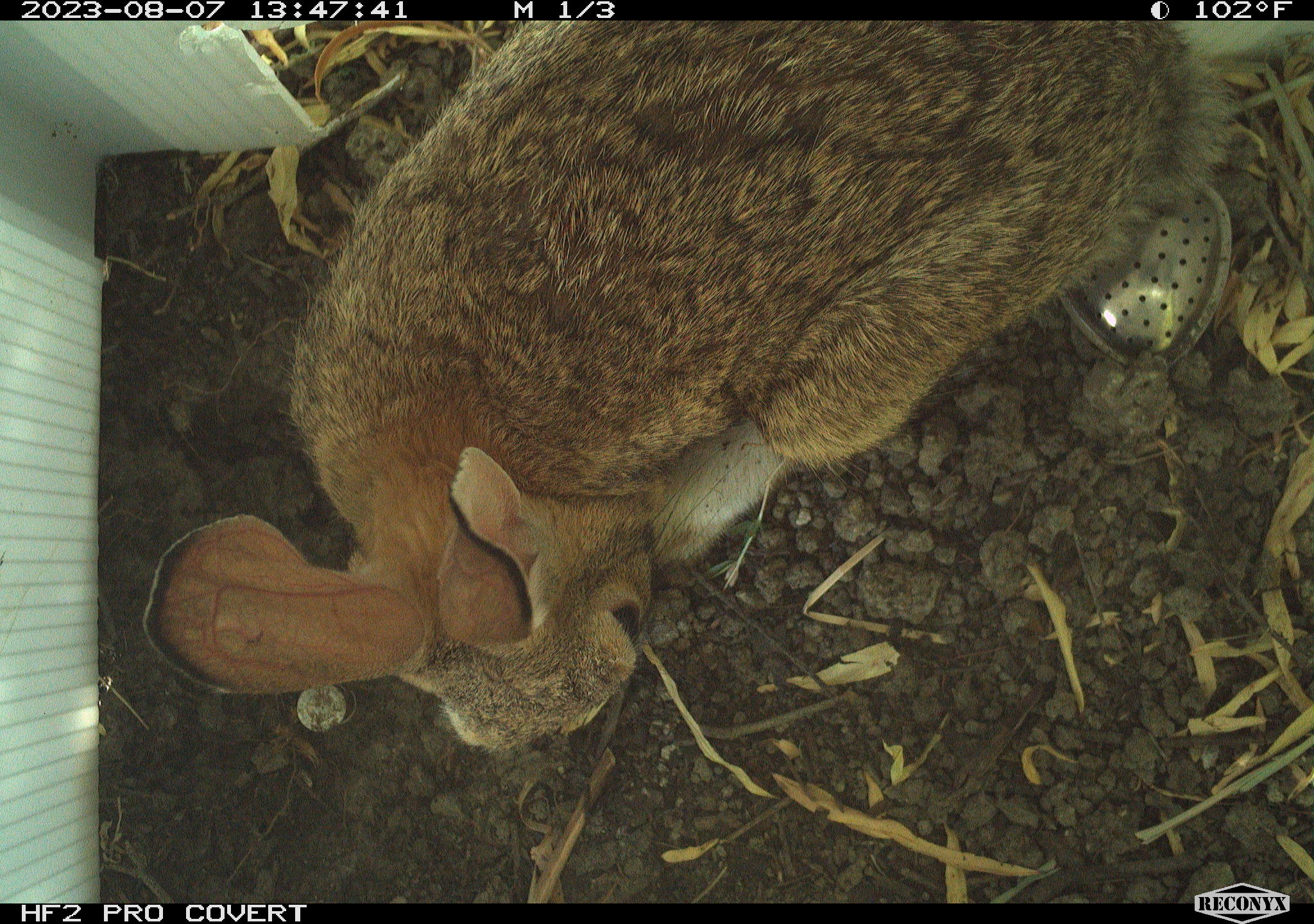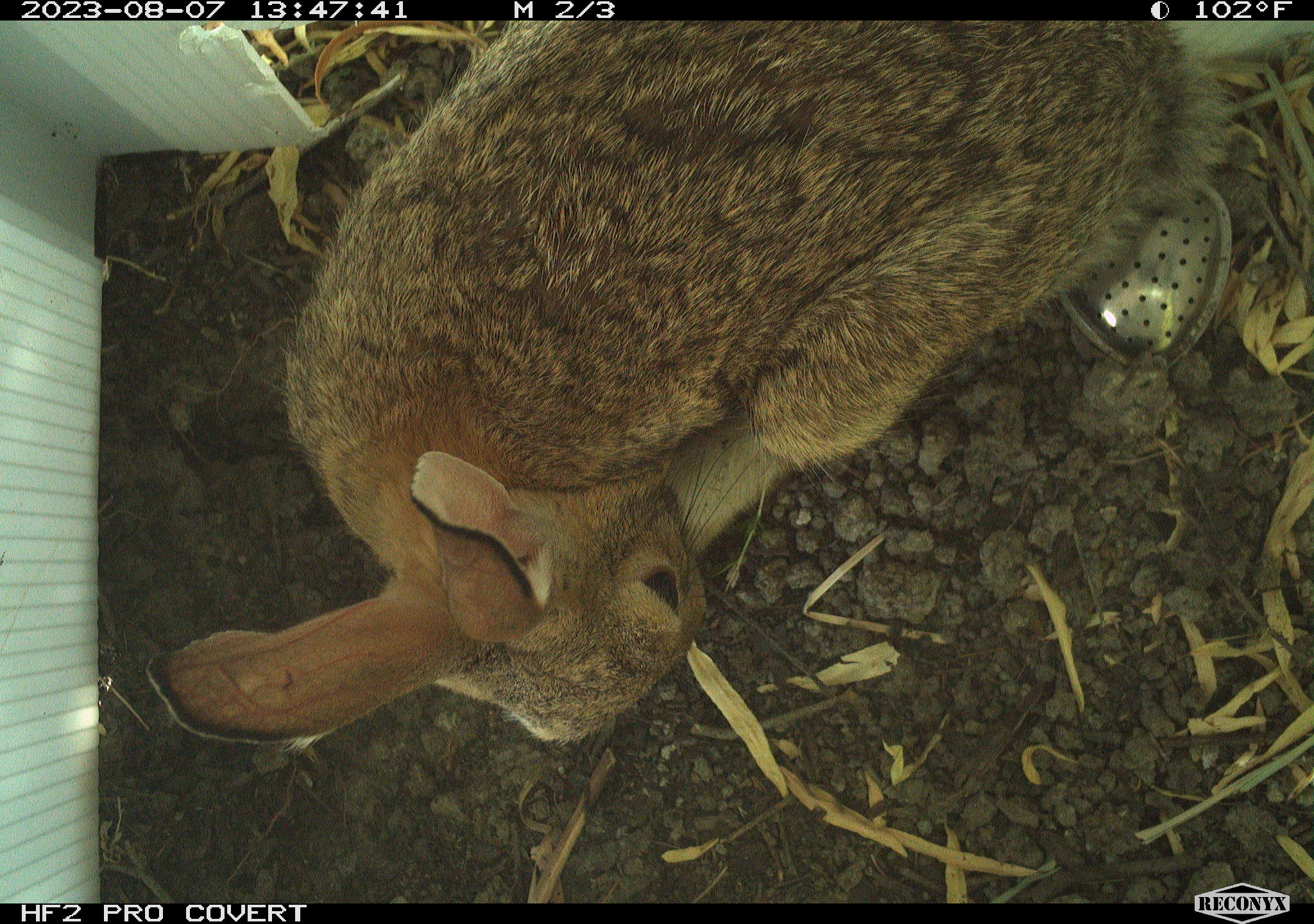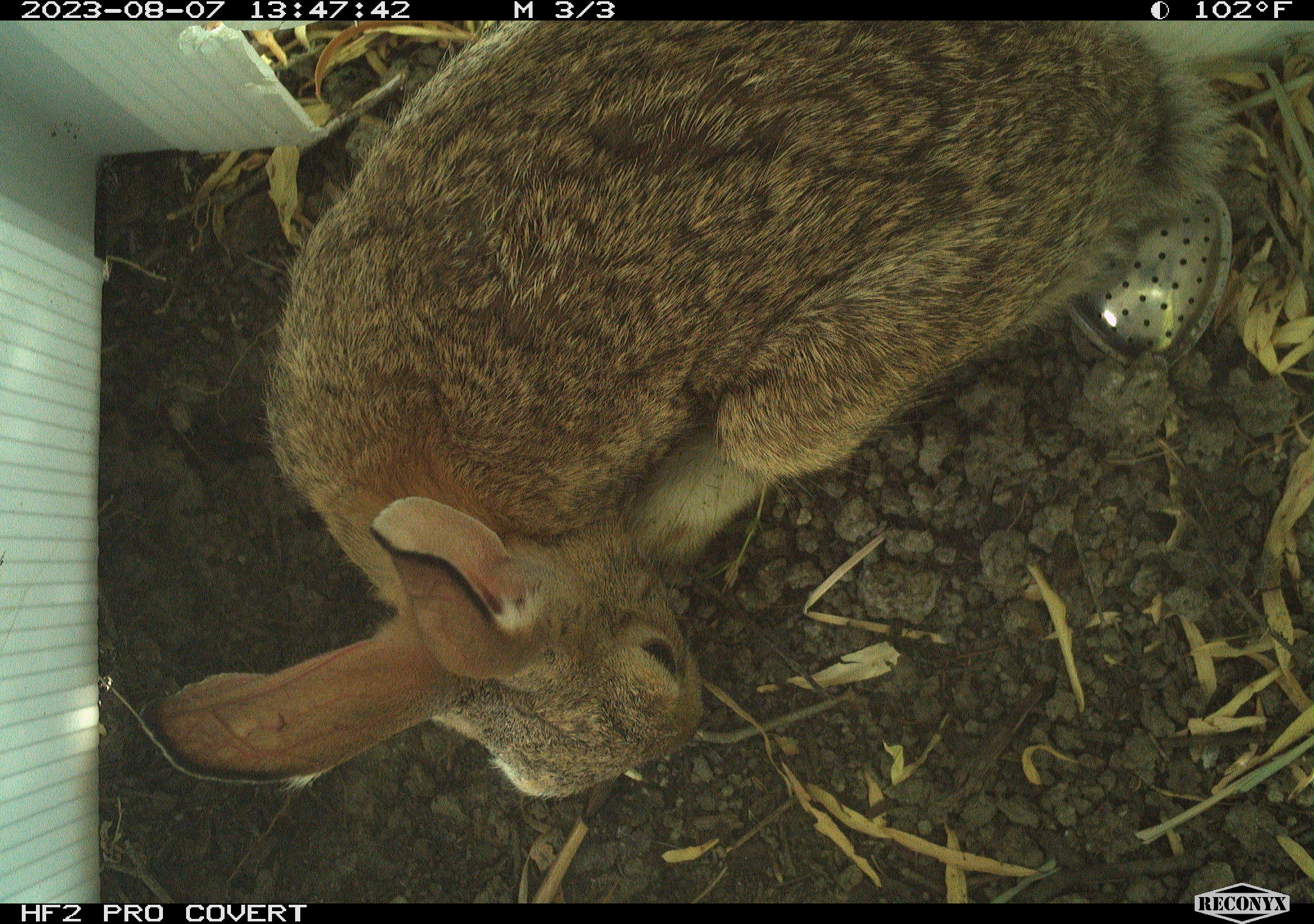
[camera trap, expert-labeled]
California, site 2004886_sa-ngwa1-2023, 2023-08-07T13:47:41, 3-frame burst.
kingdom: Animalia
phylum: Chordata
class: Mammalia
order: Lagomorpha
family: Leporidae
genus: Sylvilagus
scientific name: Sylvilagus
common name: cottontail rabbits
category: sylvilagus species